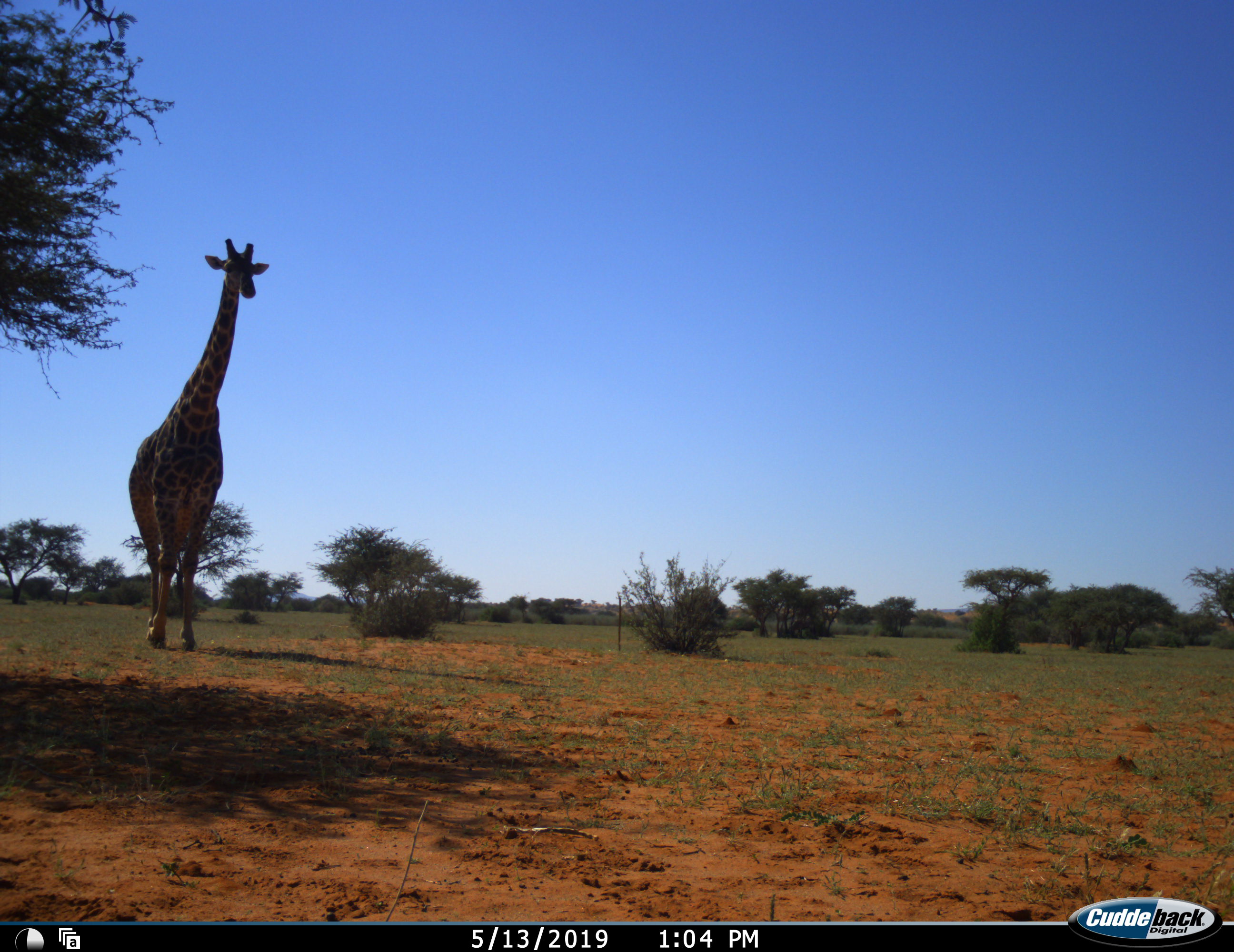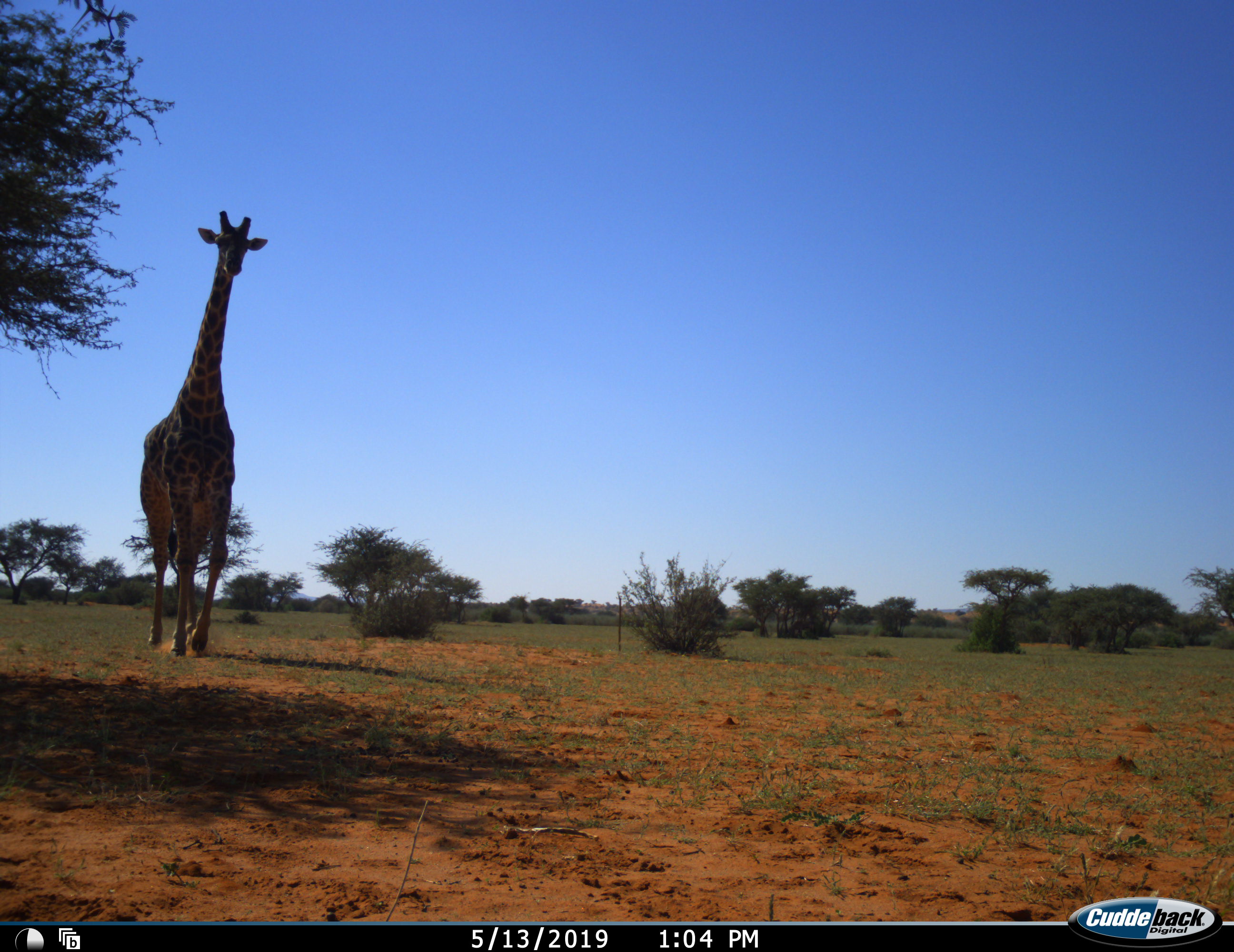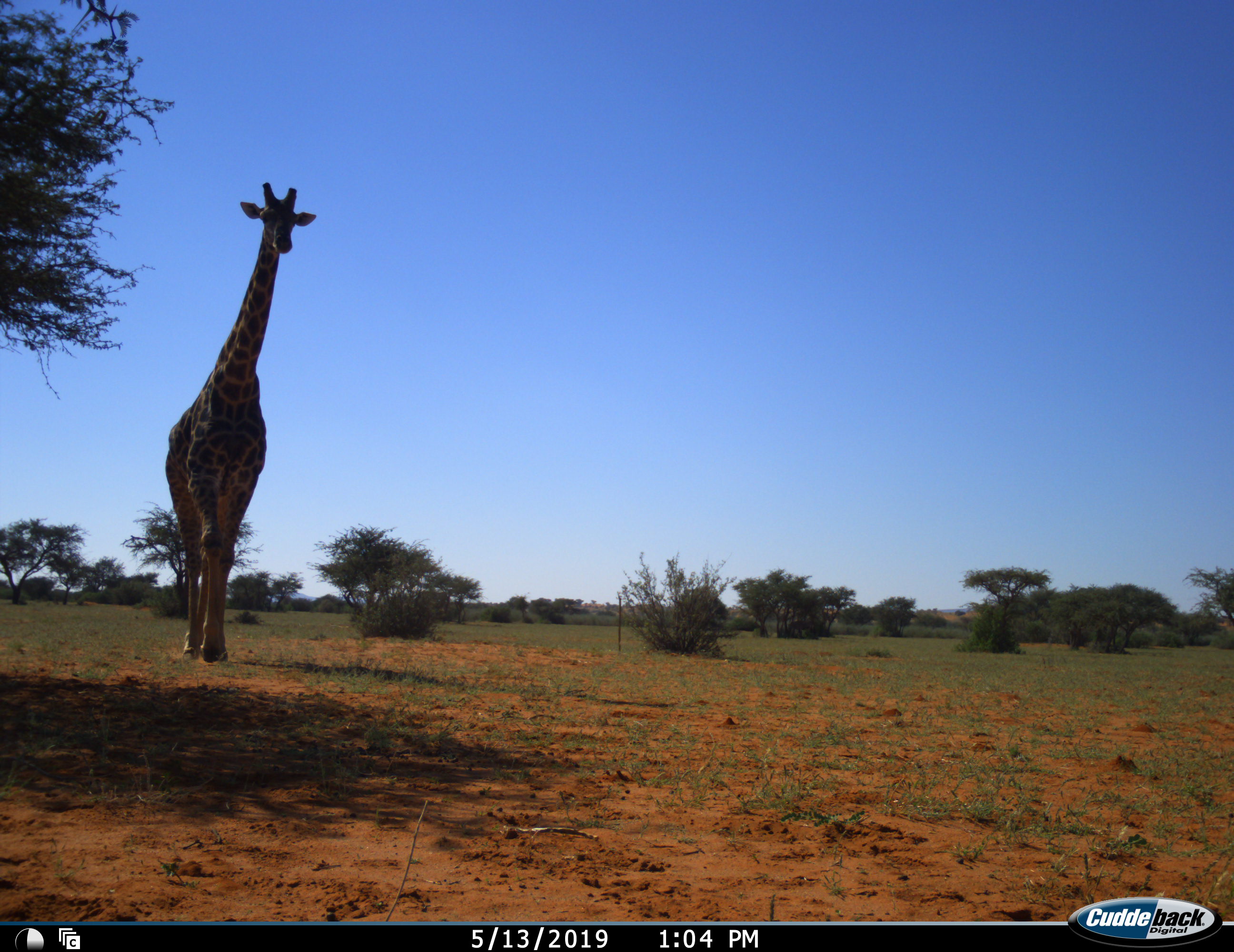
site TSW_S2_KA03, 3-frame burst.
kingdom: Animalia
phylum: Chordata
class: Mammalia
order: Artiodactyla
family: Giraffidae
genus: Giraffa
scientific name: Giraffa camelopardalis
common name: giraffe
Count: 1.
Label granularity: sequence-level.